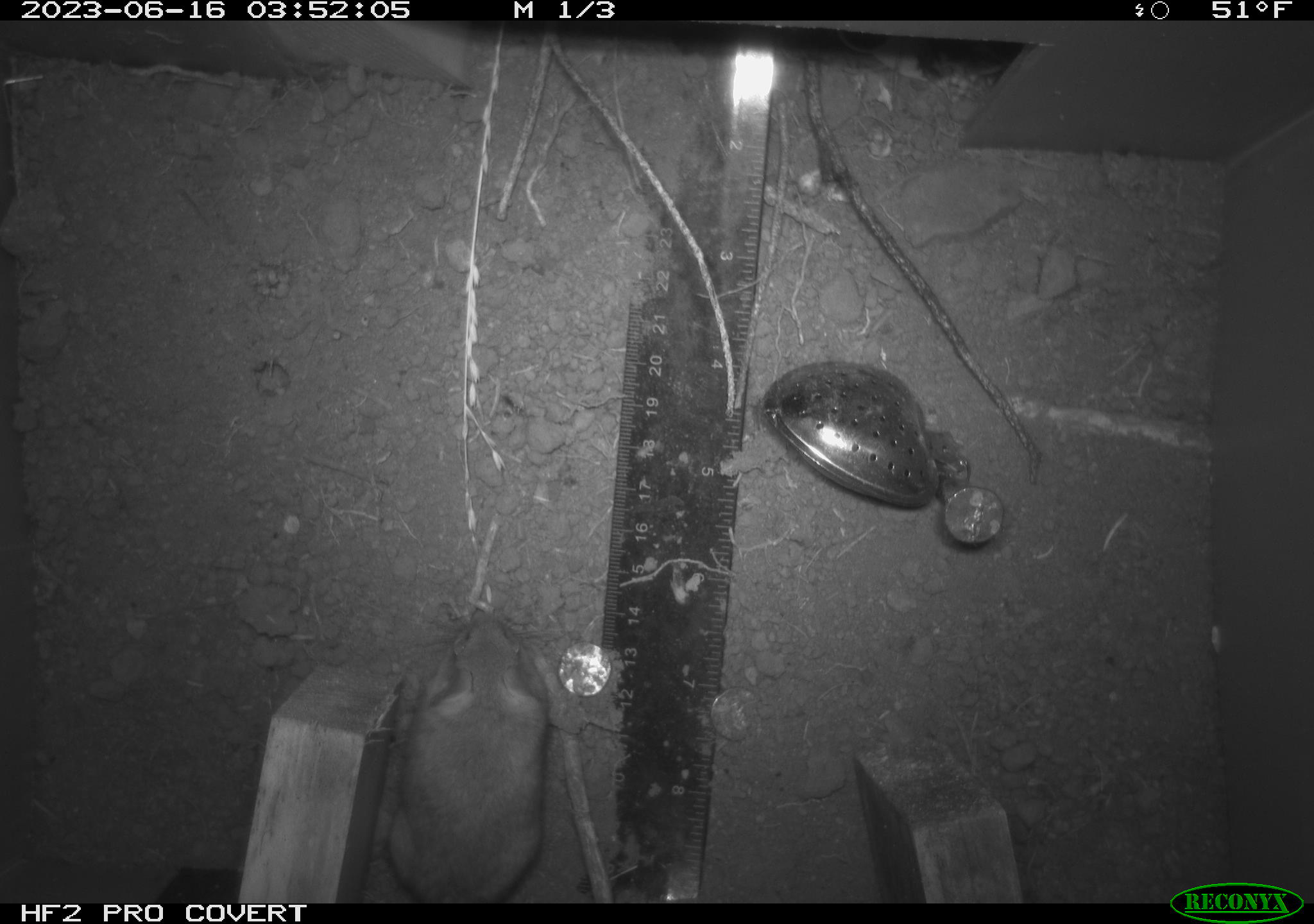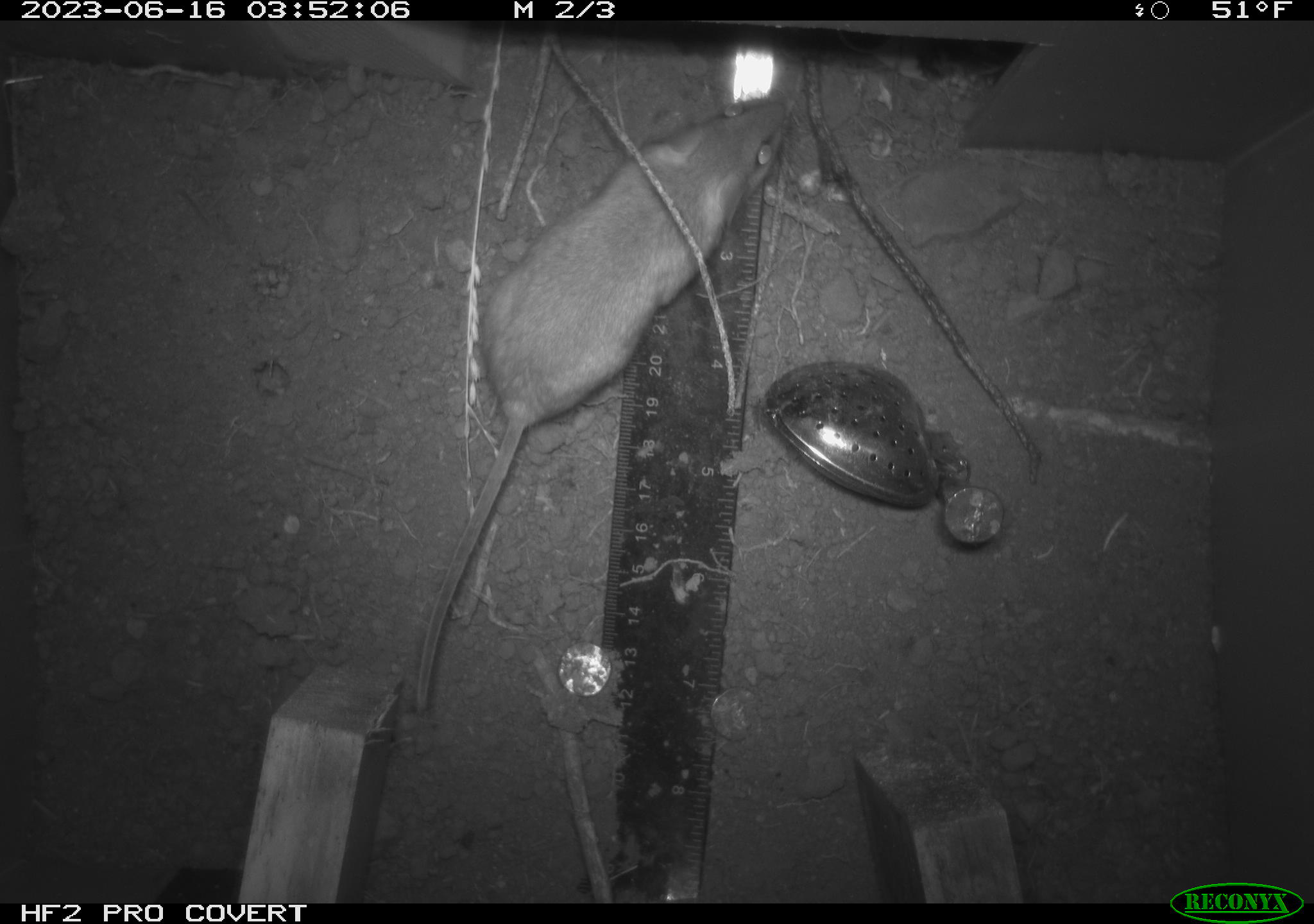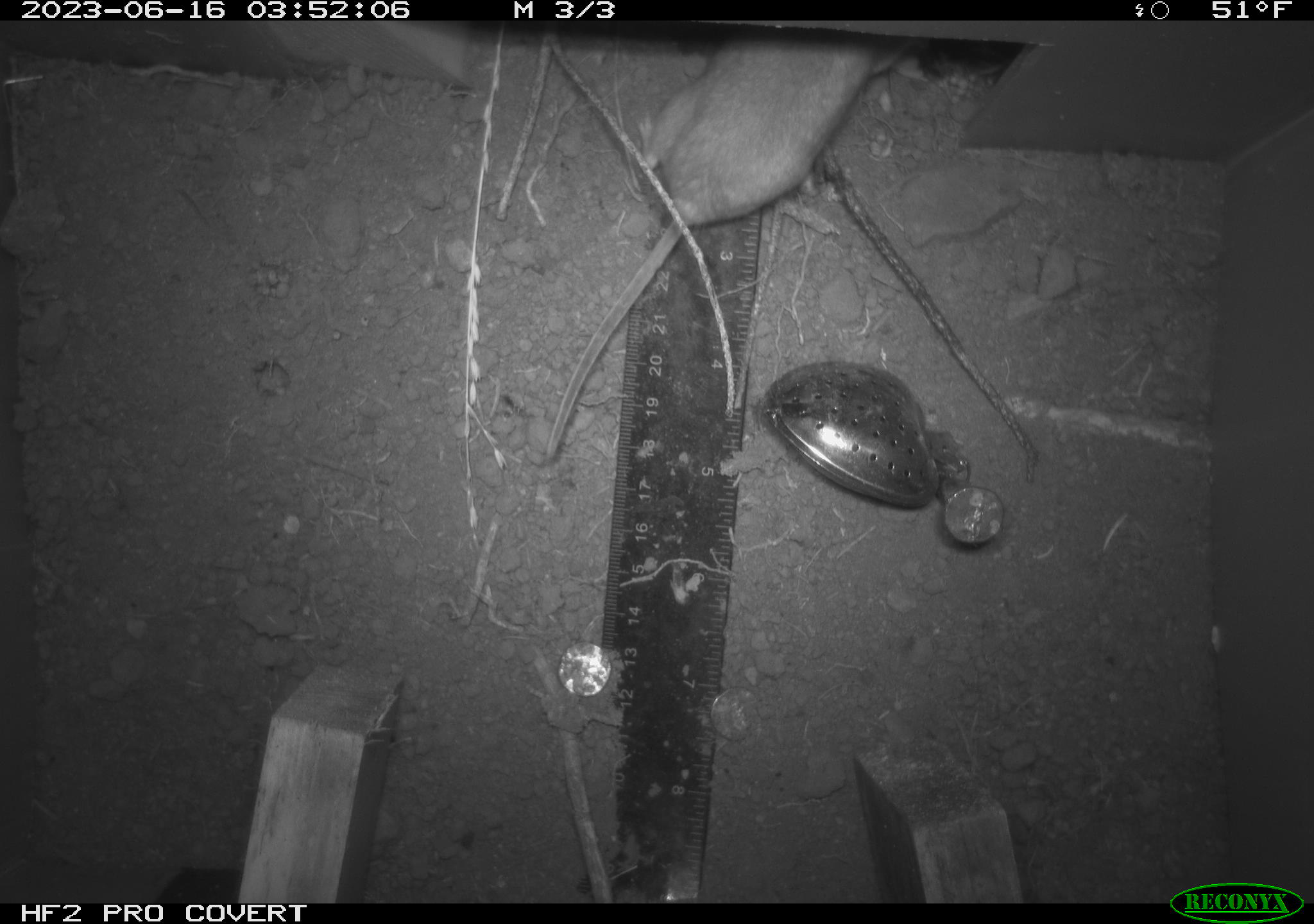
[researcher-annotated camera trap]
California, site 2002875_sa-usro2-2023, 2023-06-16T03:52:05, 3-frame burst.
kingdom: Animalia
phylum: Chordata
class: Mammalia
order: Rodentia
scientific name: Rodentia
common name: mouse species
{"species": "mouse species (Rodentia)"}